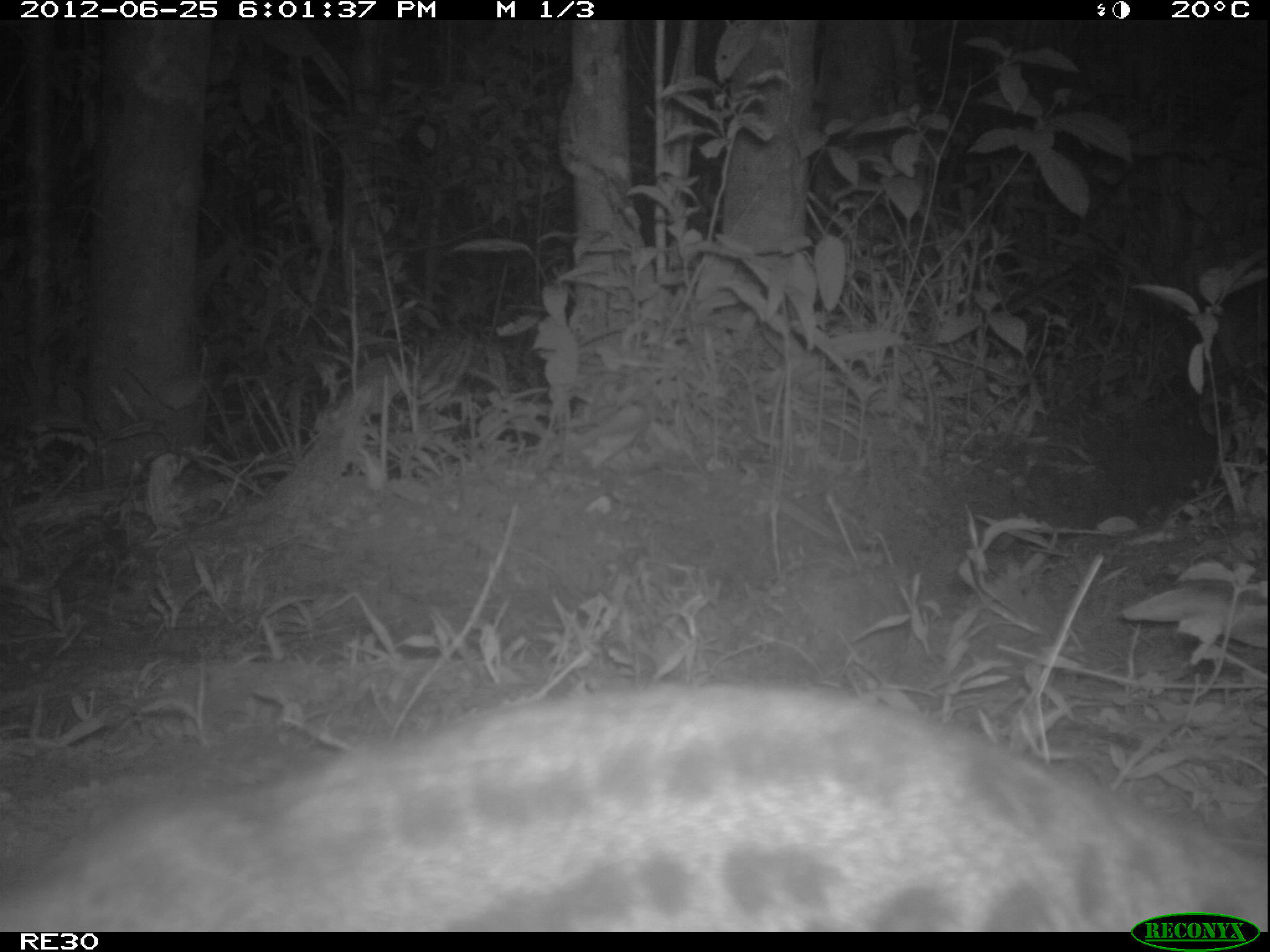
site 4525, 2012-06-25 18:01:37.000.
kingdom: Animalia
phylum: Chordata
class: Mammalia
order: Carnivora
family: Eupleridae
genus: Fossa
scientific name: Fossa fossana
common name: fanaloka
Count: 1.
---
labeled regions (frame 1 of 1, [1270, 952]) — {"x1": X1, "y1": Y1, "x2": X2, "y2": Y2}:
fossa fossana: {"x1": 0, "y1": 677, "x2": 1270, "y2": 932}